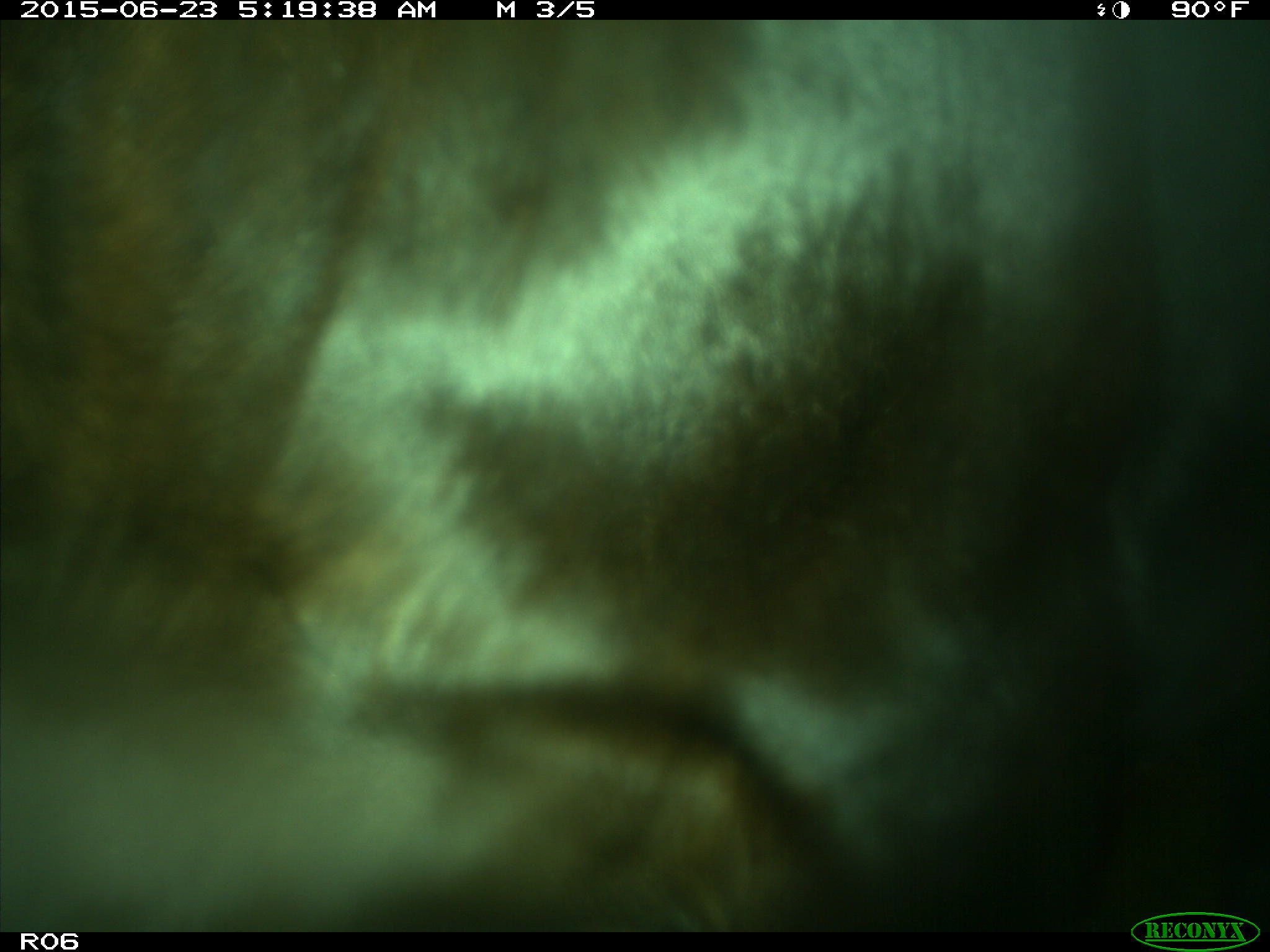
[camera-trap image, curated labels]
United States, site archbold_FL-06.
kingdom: Animalia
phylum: Chordata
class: Mammalia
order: Artiodactyla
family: Bovidae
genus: Bos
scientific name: Bos taurus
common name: domestic cow